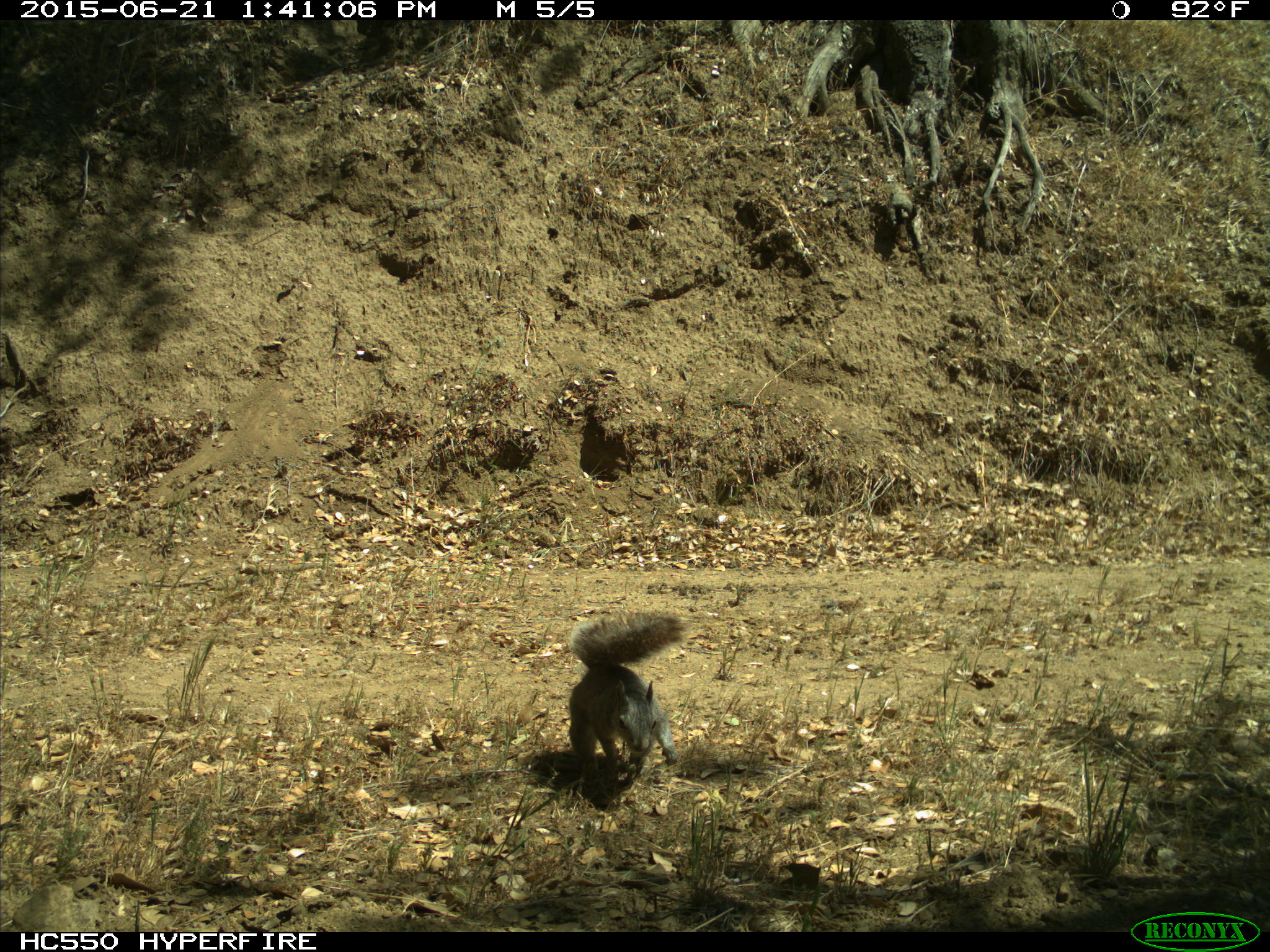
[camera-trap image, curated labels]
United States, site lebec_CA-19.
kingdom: Animalia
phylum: Chordata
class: Mammalia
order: Rodentia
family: Sciuridae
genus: Sciurus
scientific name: Sciurus carolinensis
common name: eastern gray squirrel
Sciurus carolinensis (eastern gray squirrel).